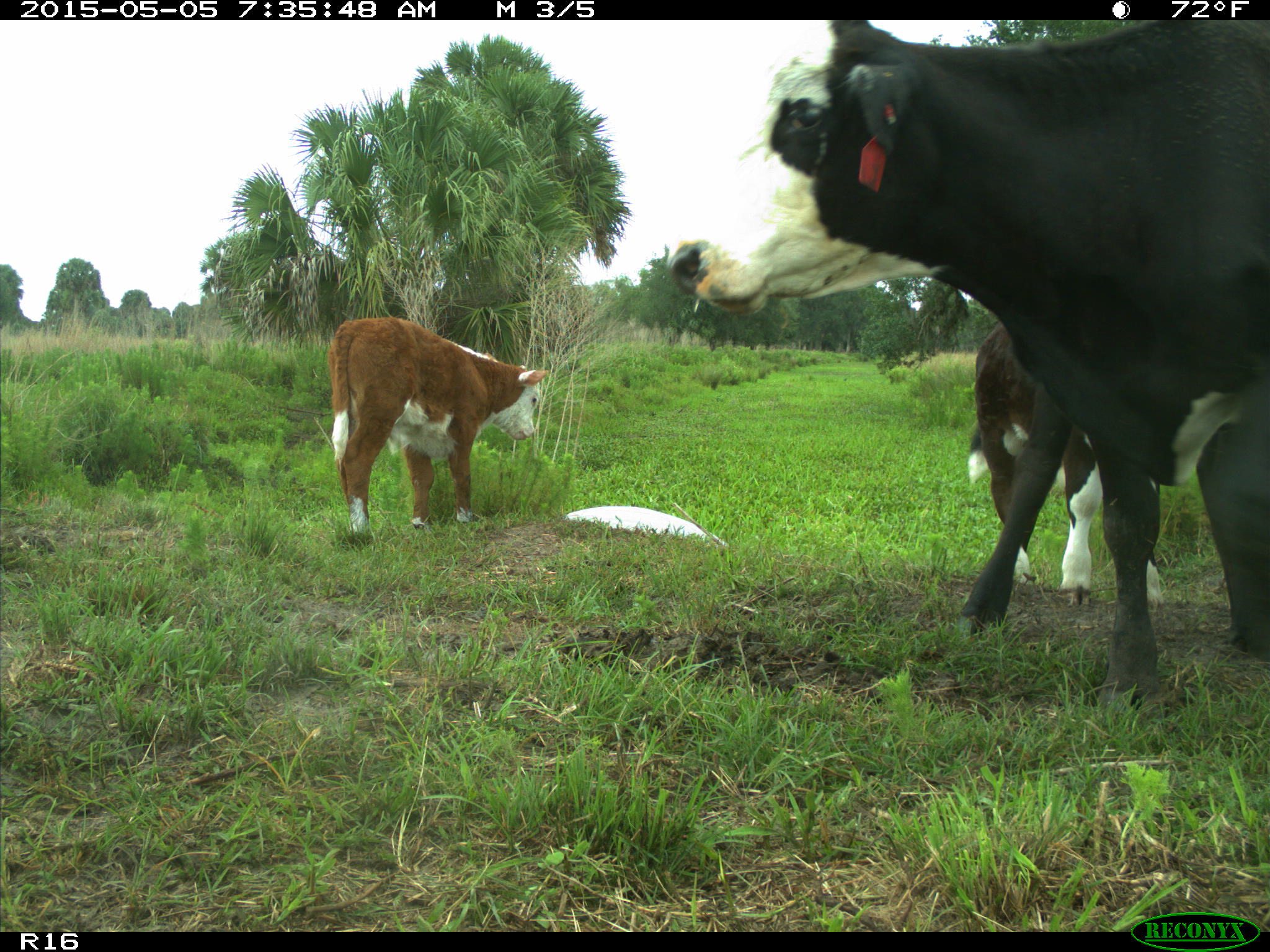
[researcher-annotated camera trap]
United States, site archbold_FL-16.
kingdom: Animalia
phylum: Chordata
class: Mammalia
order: Artiodactyla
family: Bovidae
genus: Bos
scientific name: Bos taurus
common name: domestic cow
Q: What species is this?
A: Bos taurus (domestic cow).